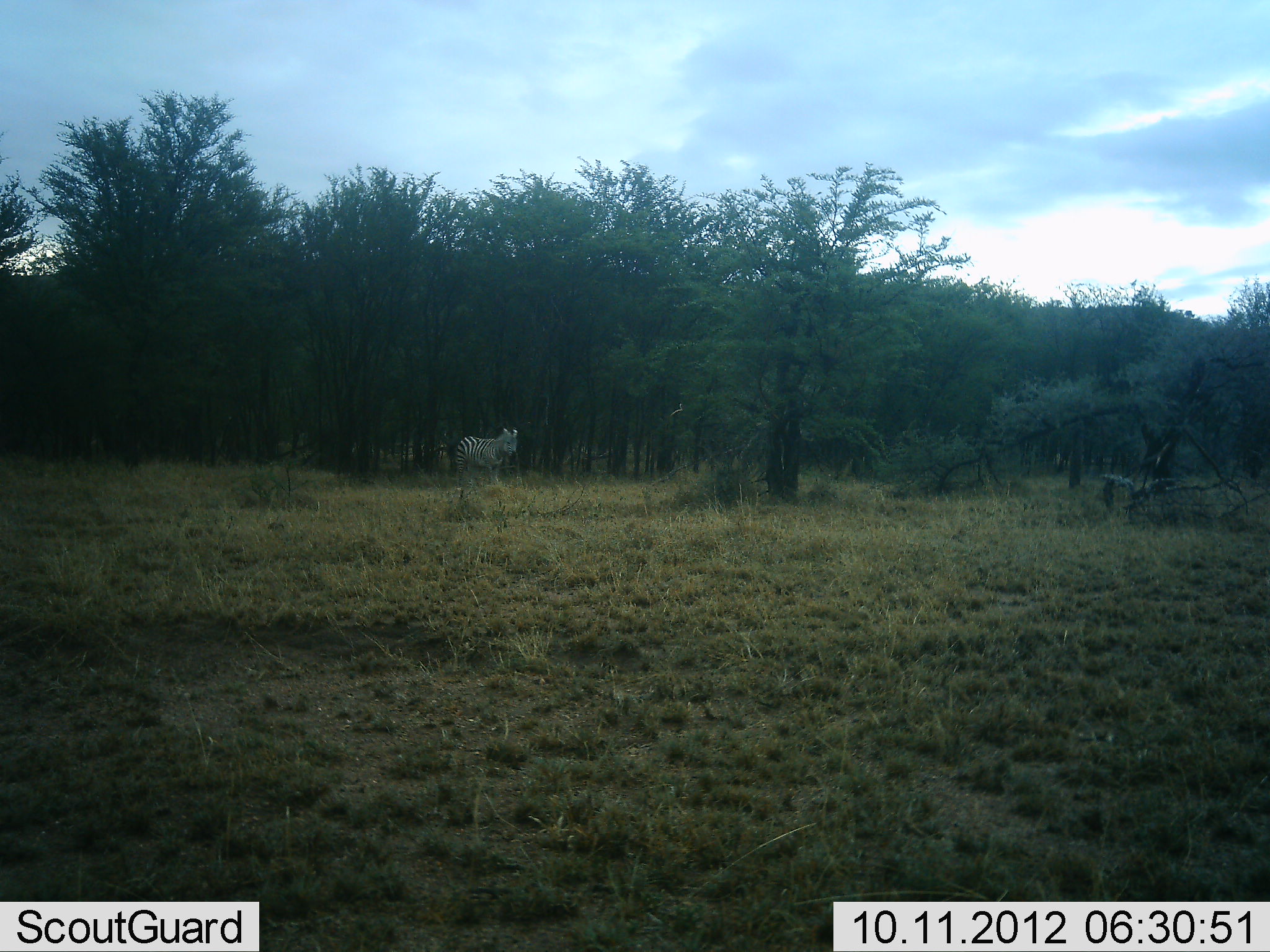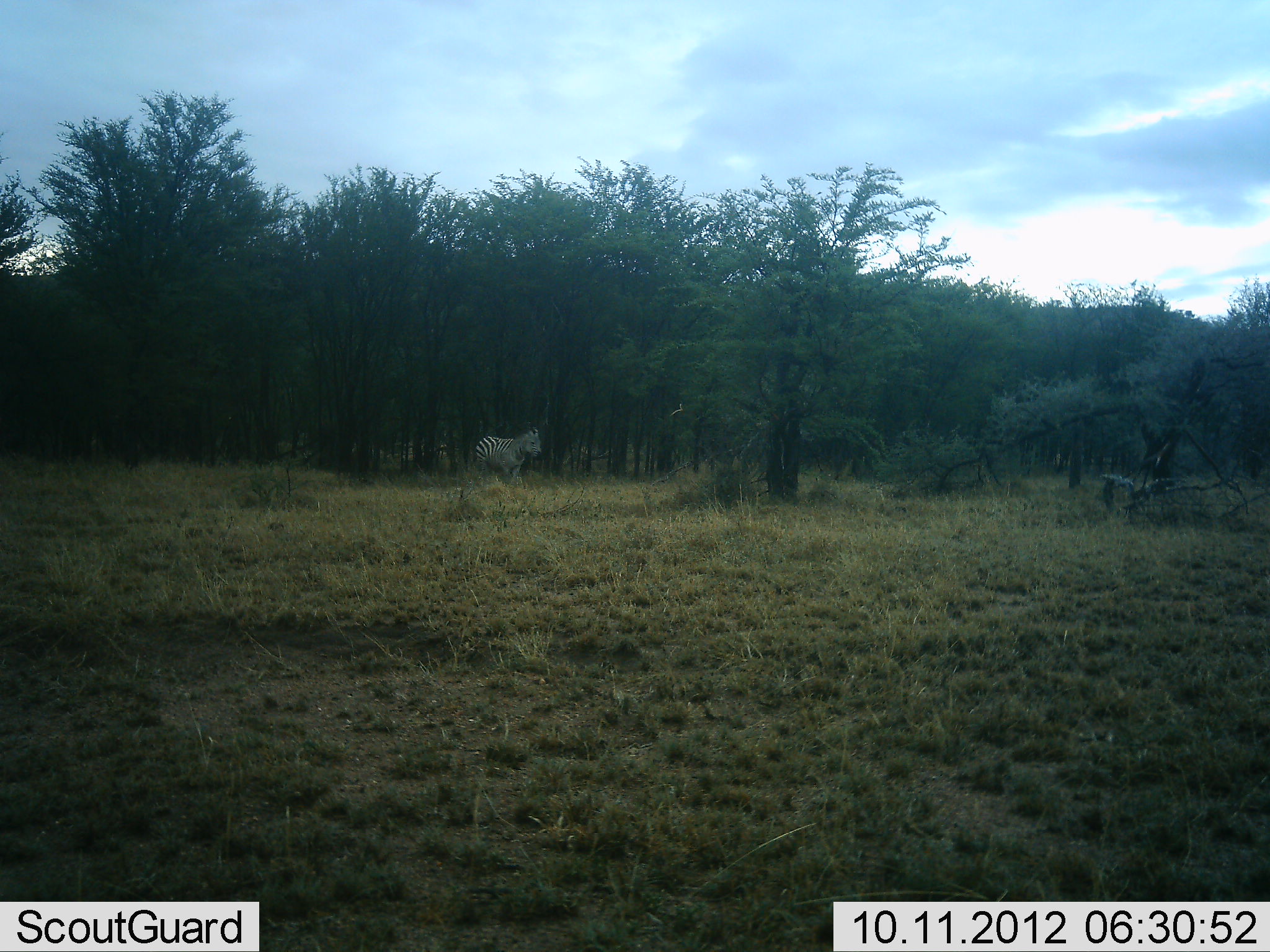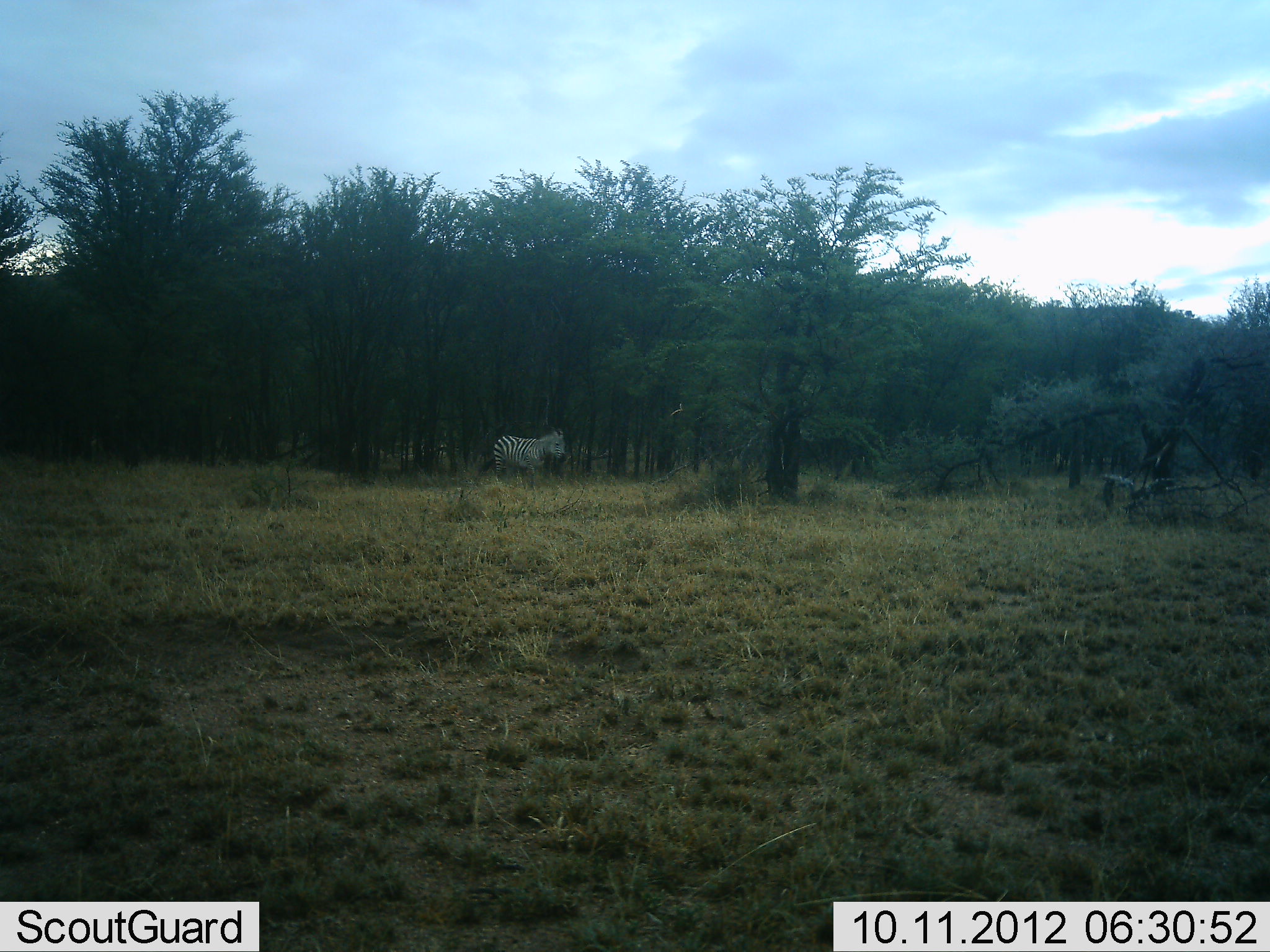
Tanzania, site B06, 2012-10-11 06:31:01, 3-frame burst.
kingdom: Animalia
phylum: Chordata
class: Mammalia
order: Perissodactyla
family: Equidae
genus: Equus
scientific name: Equus quagga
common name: plains zebra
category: zebra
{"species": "zebra (plains zebra) (Equus quagga)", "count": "1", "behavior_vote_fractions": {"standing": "0%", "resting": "0%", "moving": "100%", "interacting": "0%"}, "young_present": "0%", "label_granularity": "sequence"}